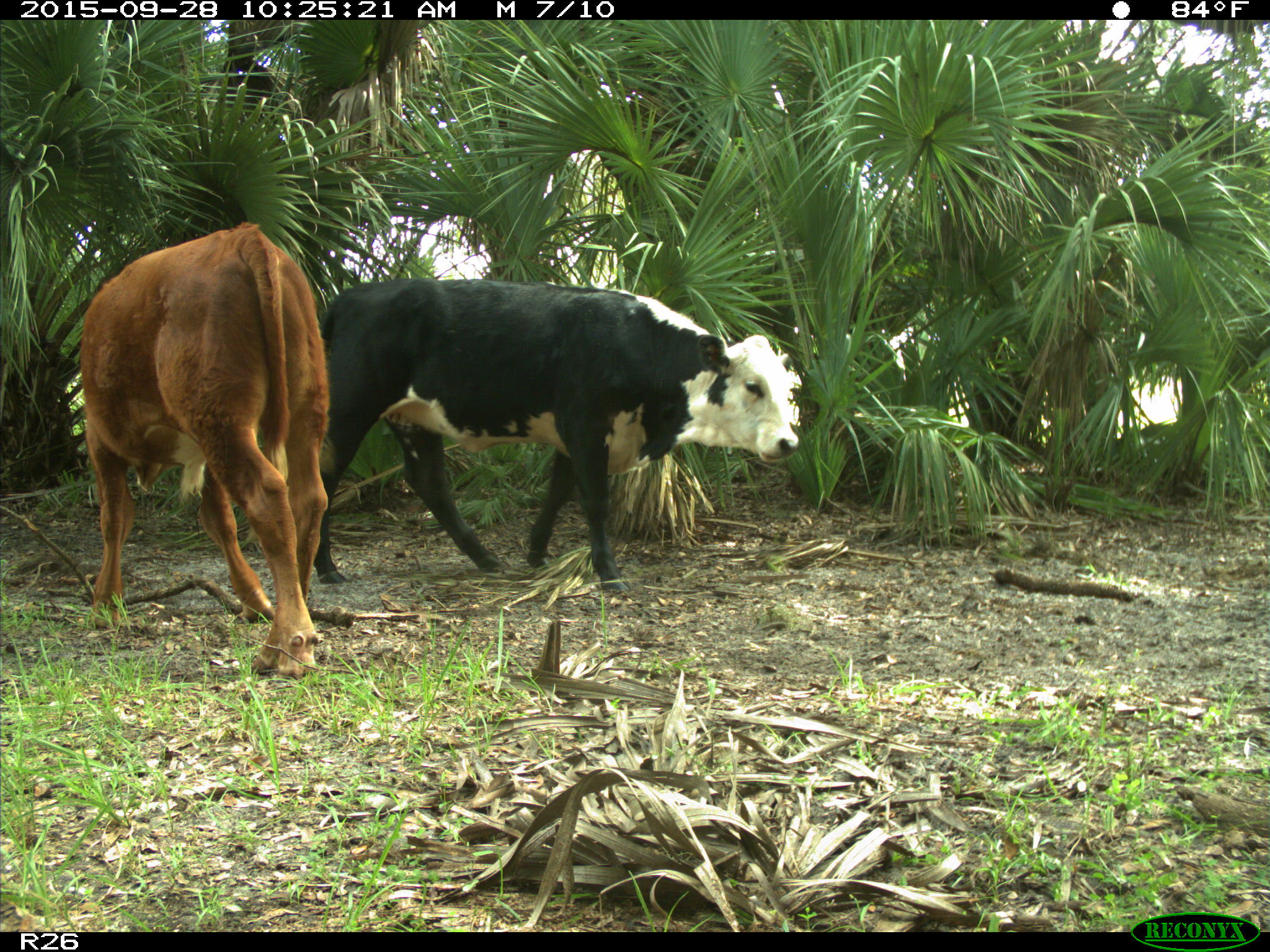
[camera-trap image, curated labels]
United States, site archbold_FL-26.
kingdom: Animalia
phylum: Chordata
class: Mammalia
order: Artiodactyla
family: Bovidae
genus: Bos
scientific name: Bos taurus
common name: domestic cow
Bos taurus (domestic cow).